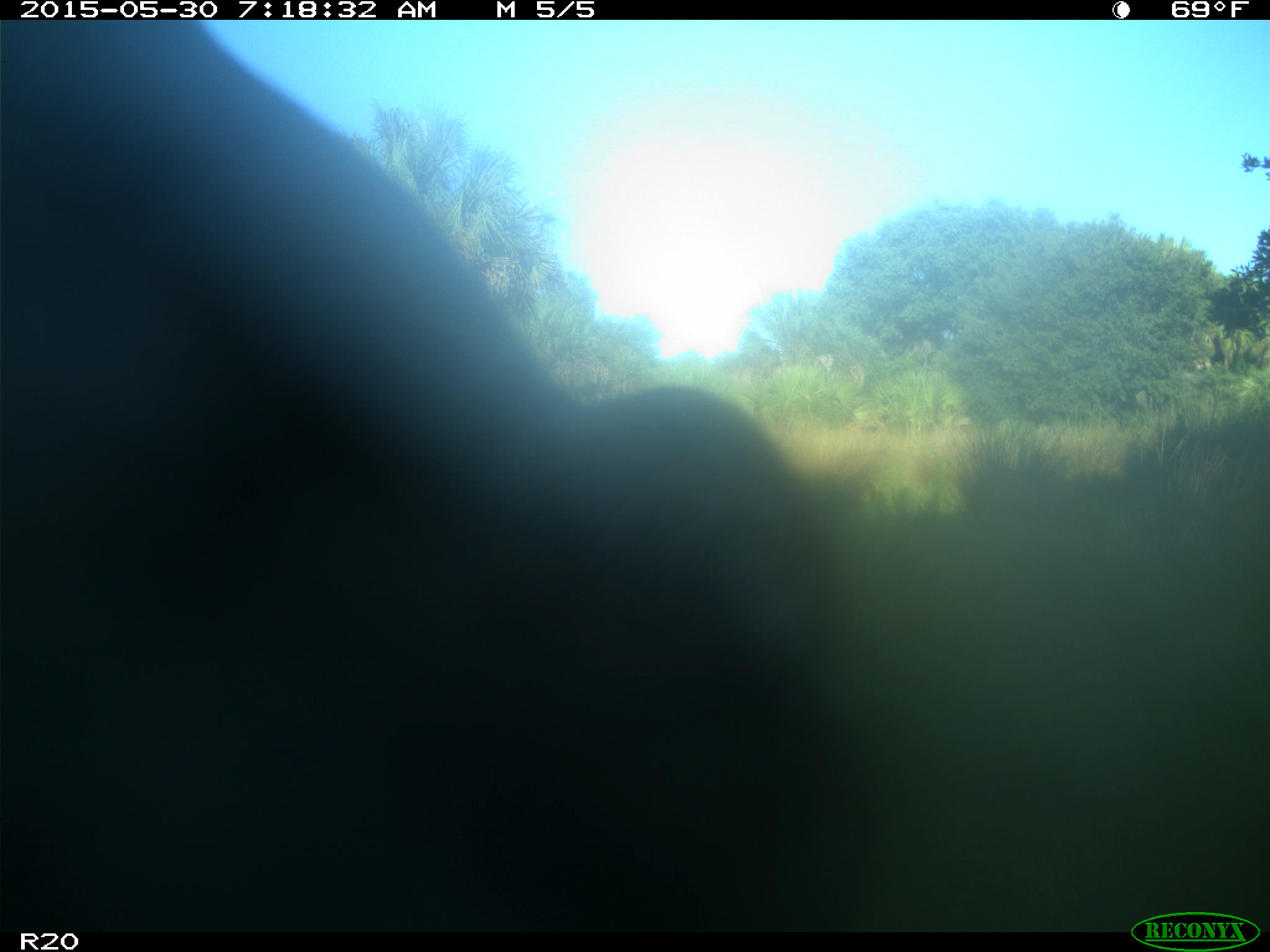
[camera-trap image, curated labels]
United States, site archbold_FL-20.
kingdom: Animalia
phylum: Chordata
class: Mammalia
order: Artiodactyla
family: Bovidae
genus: Bos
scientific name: Bos taurus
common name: domestic cow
Bos taurus (domestic cow).